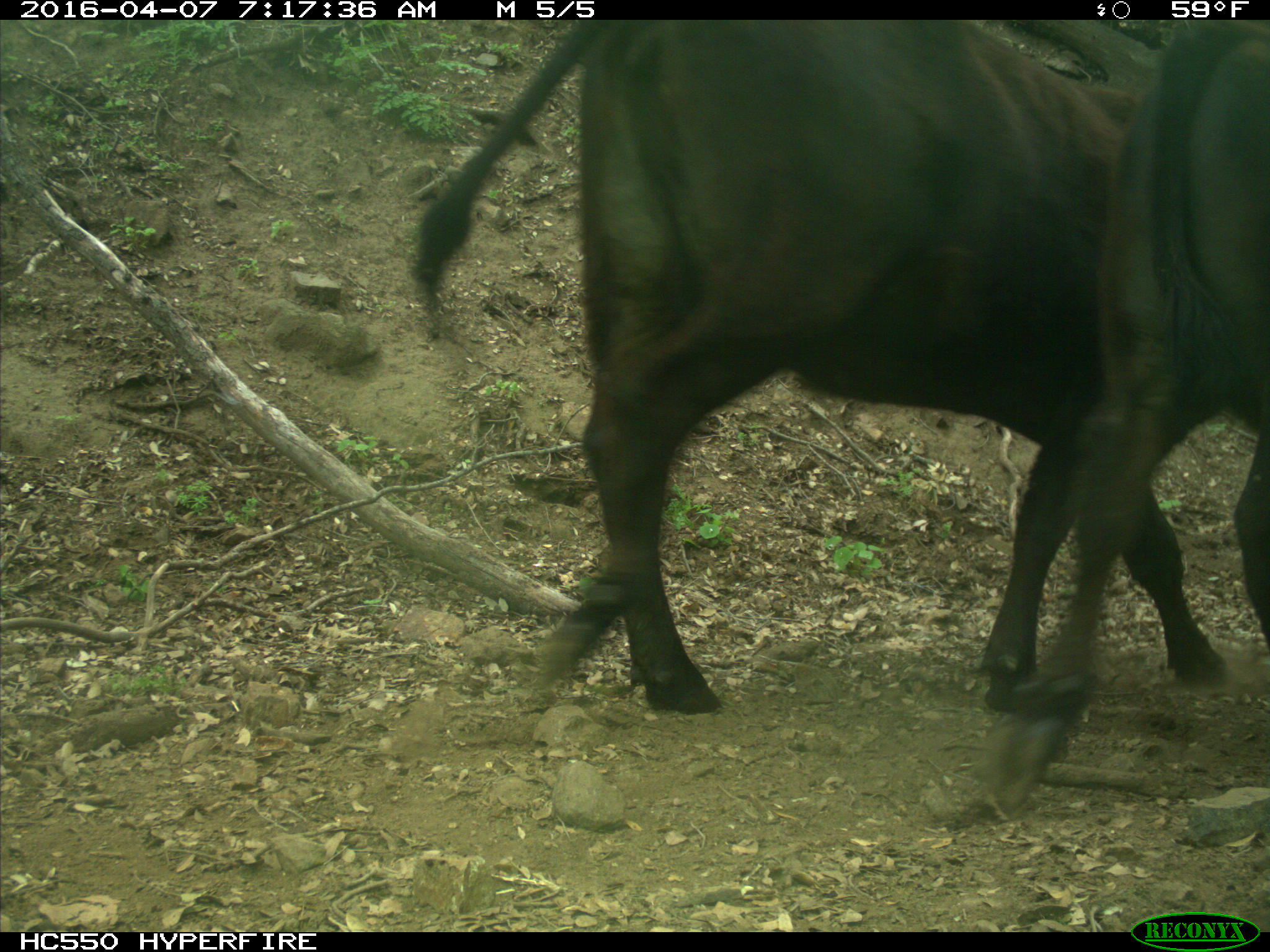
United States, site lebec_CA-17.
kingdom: Animalia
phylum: Chordata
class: Mammalia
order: Artiodactyla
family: Bovidae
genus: Bos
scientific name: Bos taurus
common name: domestic cow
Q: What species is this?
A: Bos taurus (domestic cow).